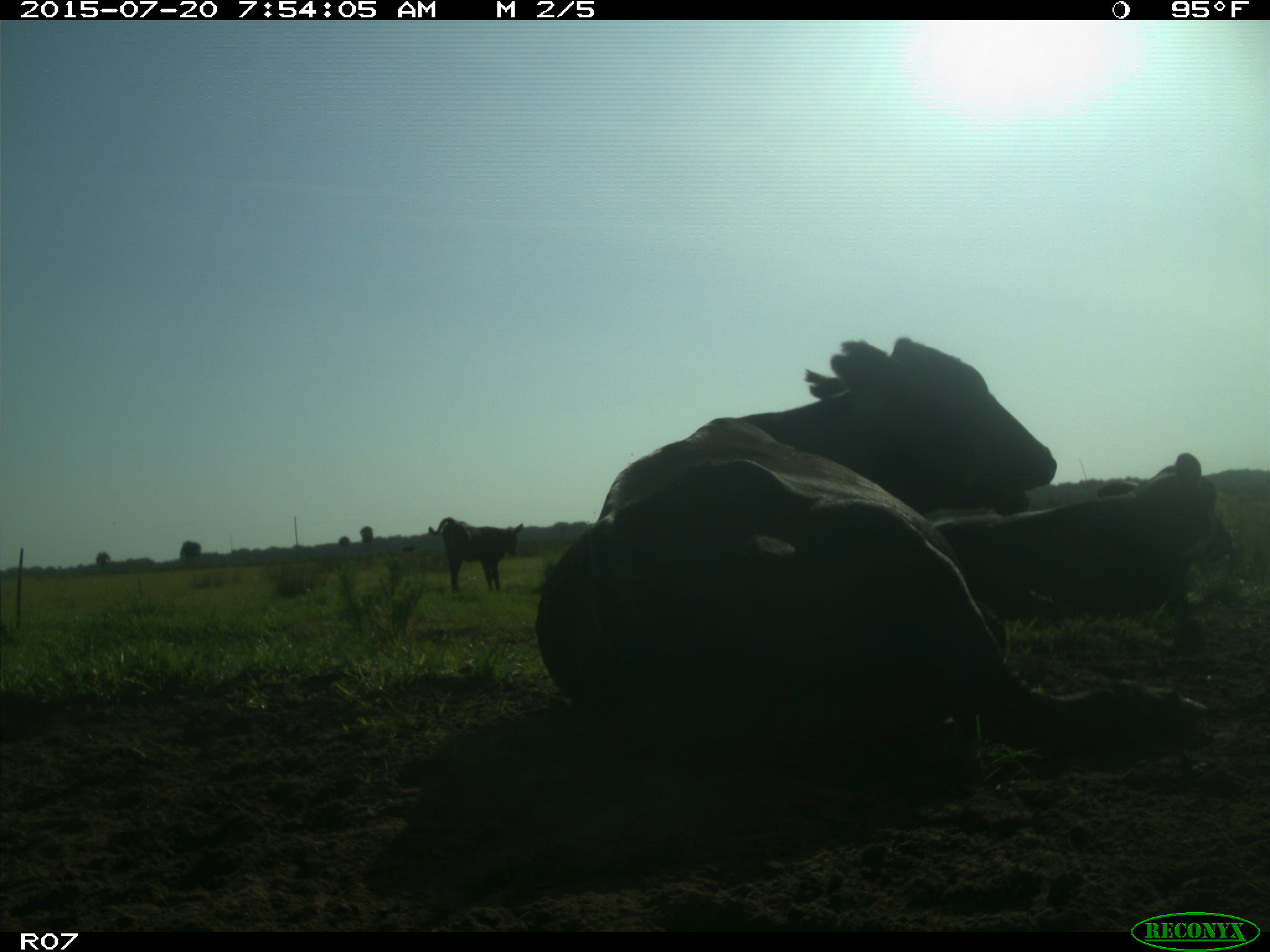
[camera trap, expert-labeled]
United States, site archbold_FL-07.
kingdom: Animalia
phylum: Chordata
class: Mammalia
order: Artiodactyla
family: Bovidae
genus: Bos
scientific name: Bos taurus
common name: domestic cow